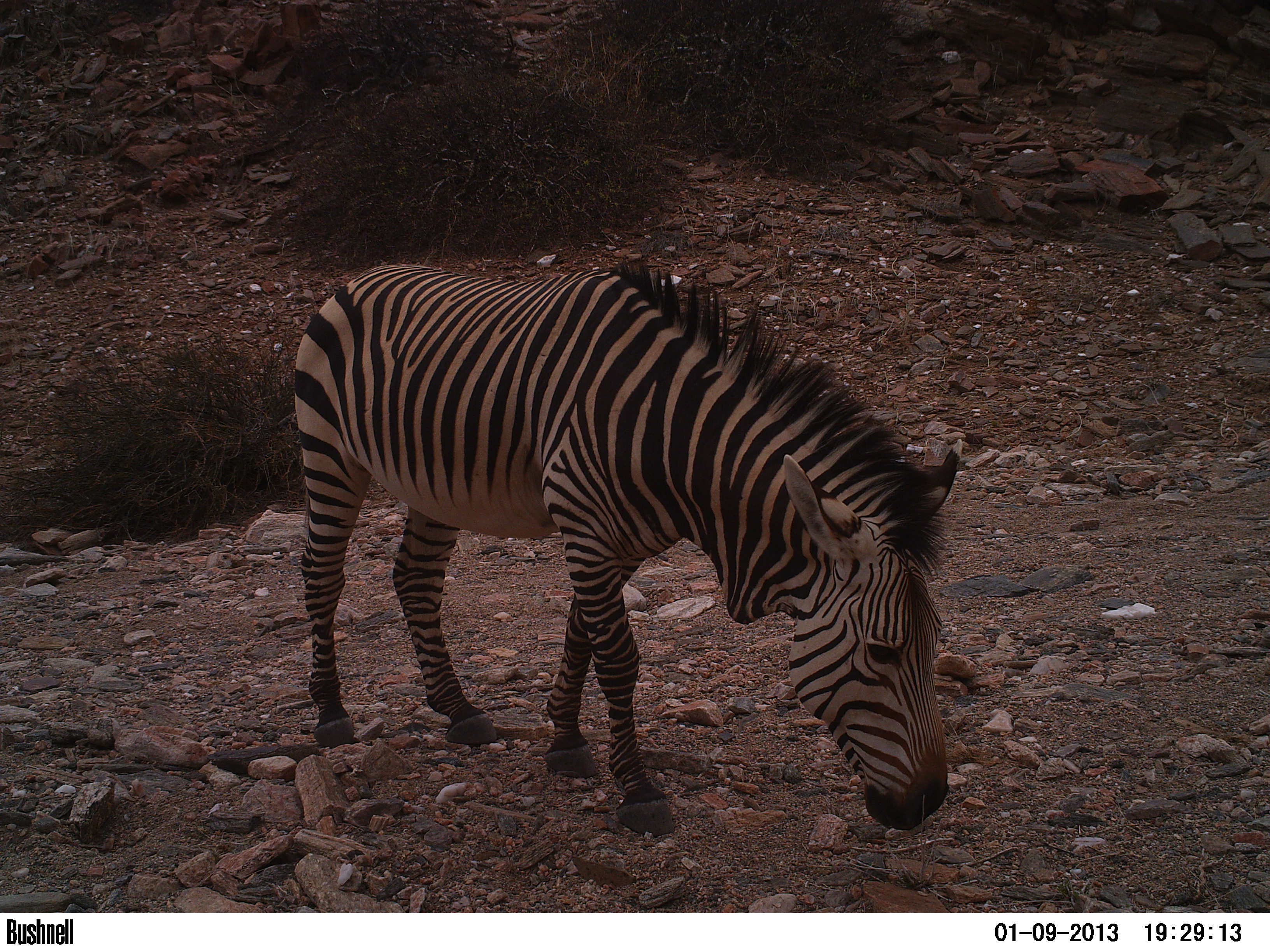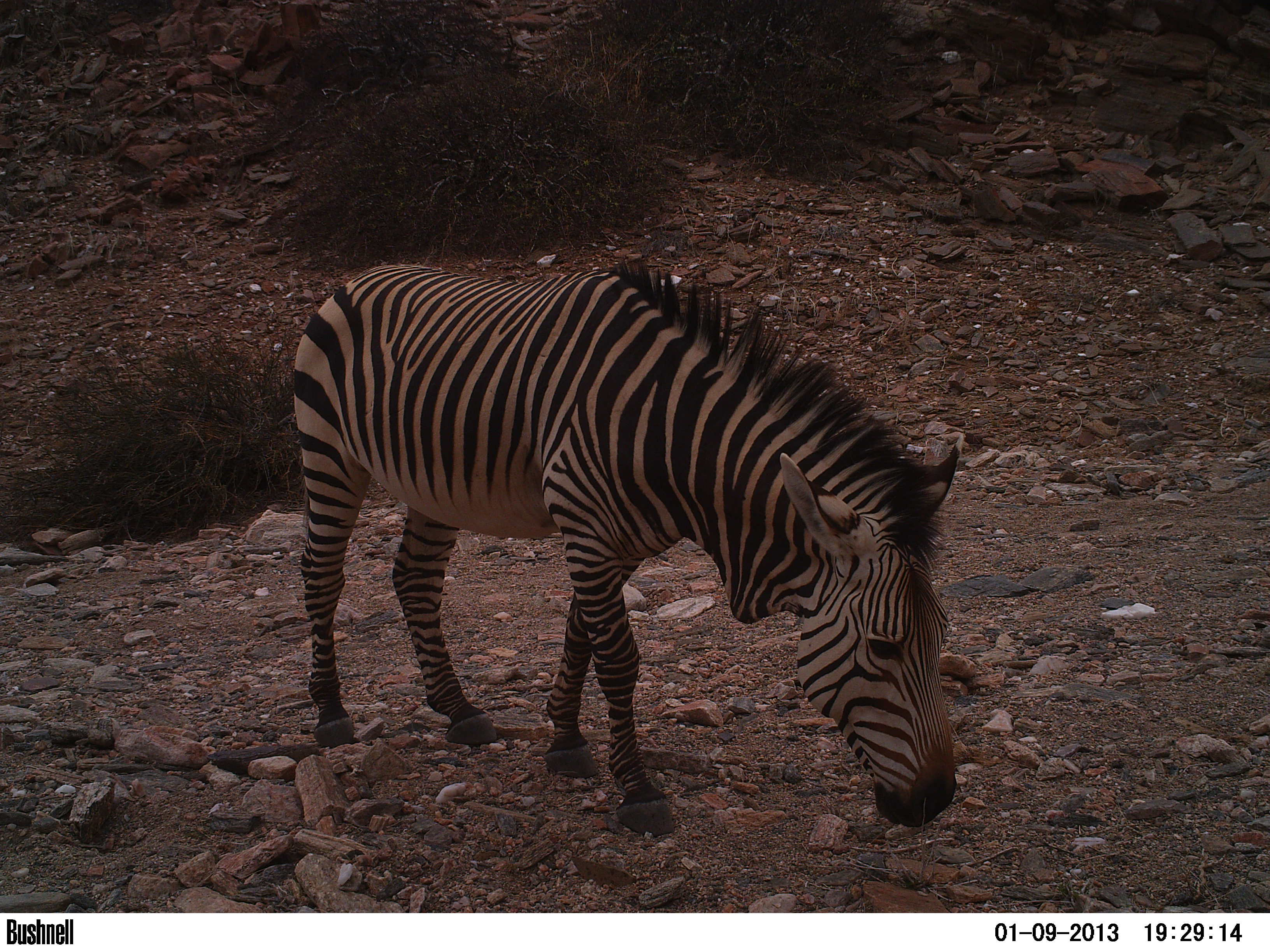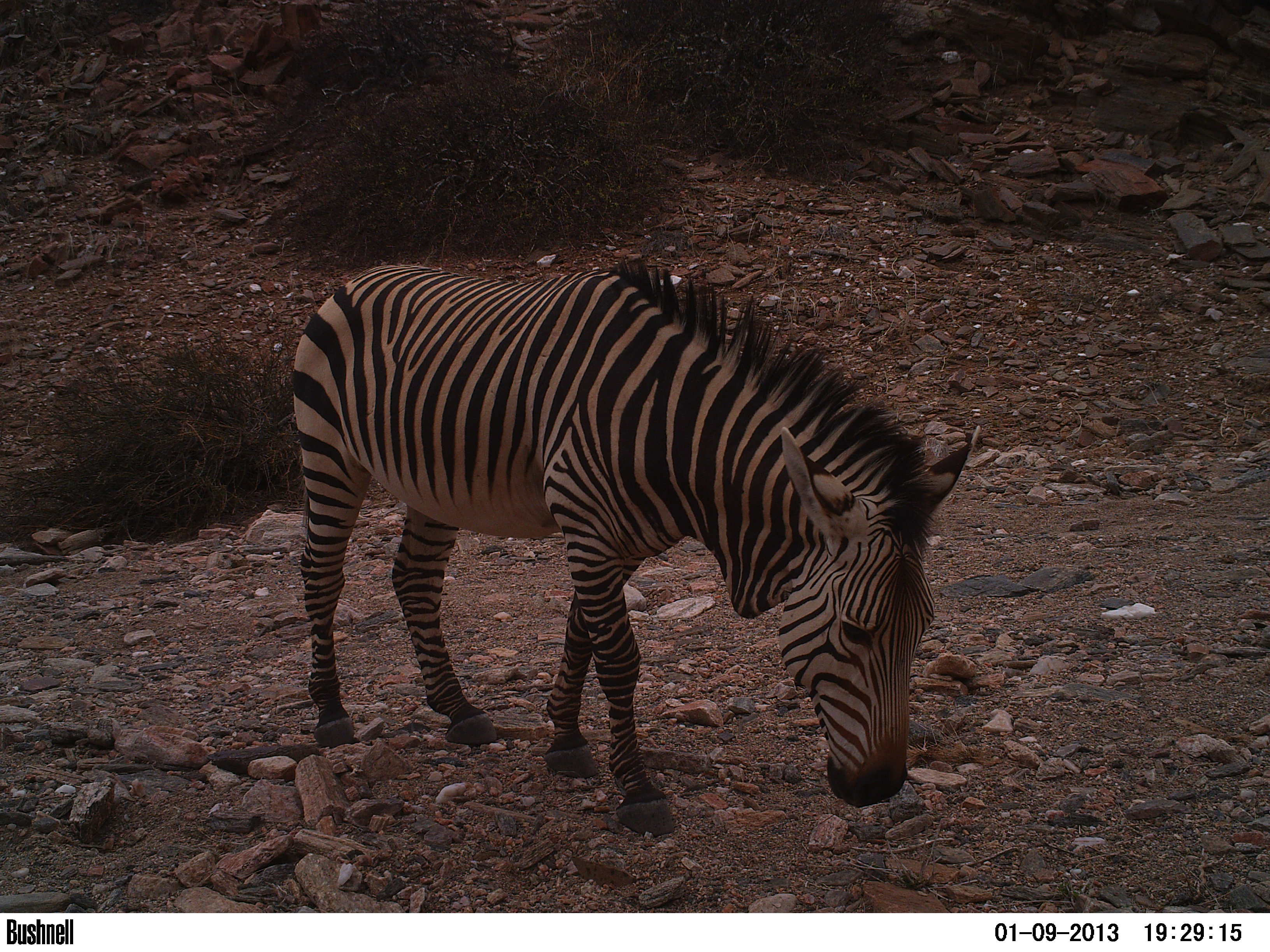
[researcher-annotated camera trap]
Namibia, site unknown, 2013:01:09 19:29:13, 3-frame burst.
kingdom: Animalia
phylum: Chordata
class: Mammalia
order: Perissodactyla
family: Equidae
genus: Equus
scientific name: Equus zebra hartmannae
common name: hartmann's mountain zebra